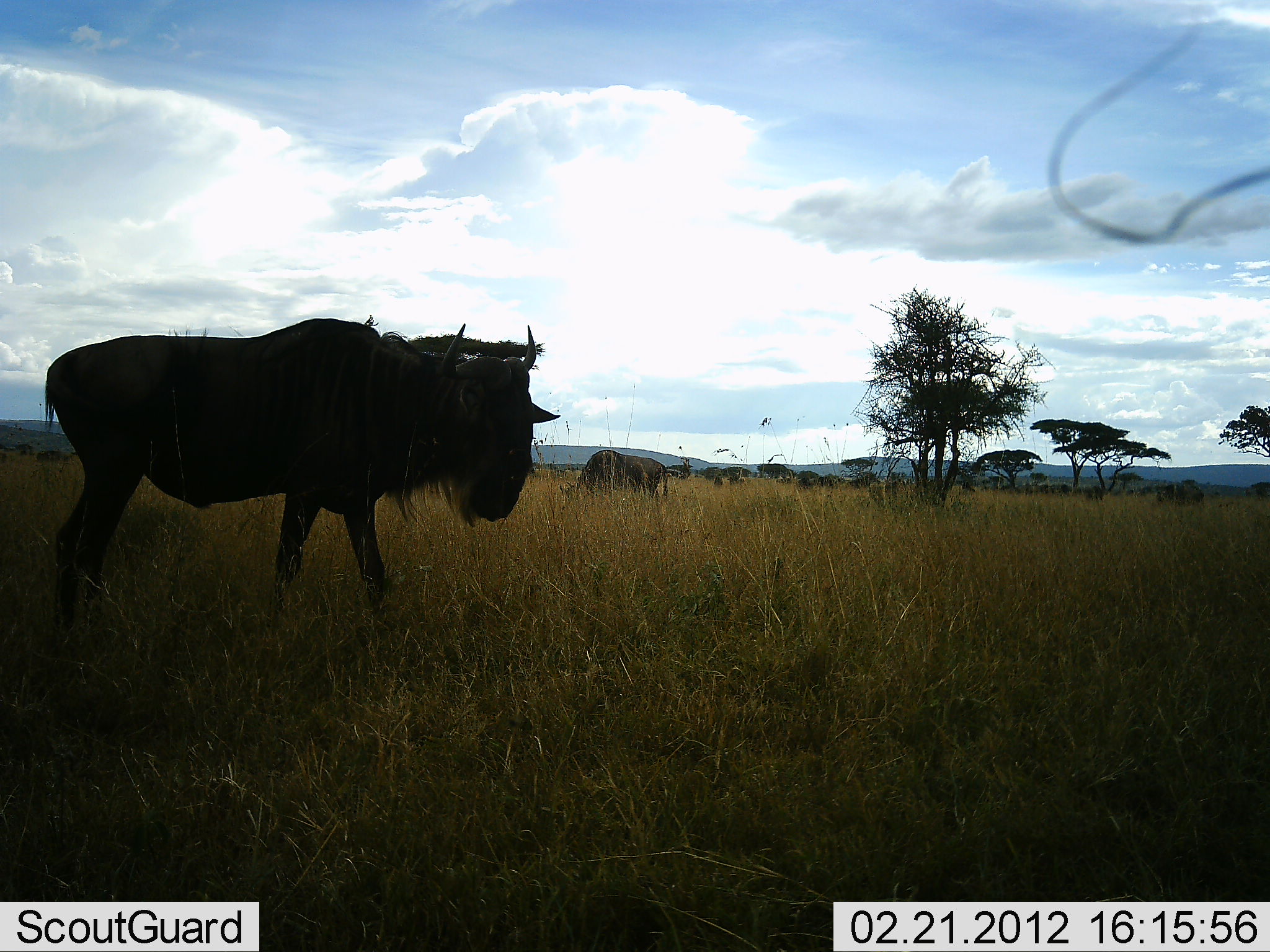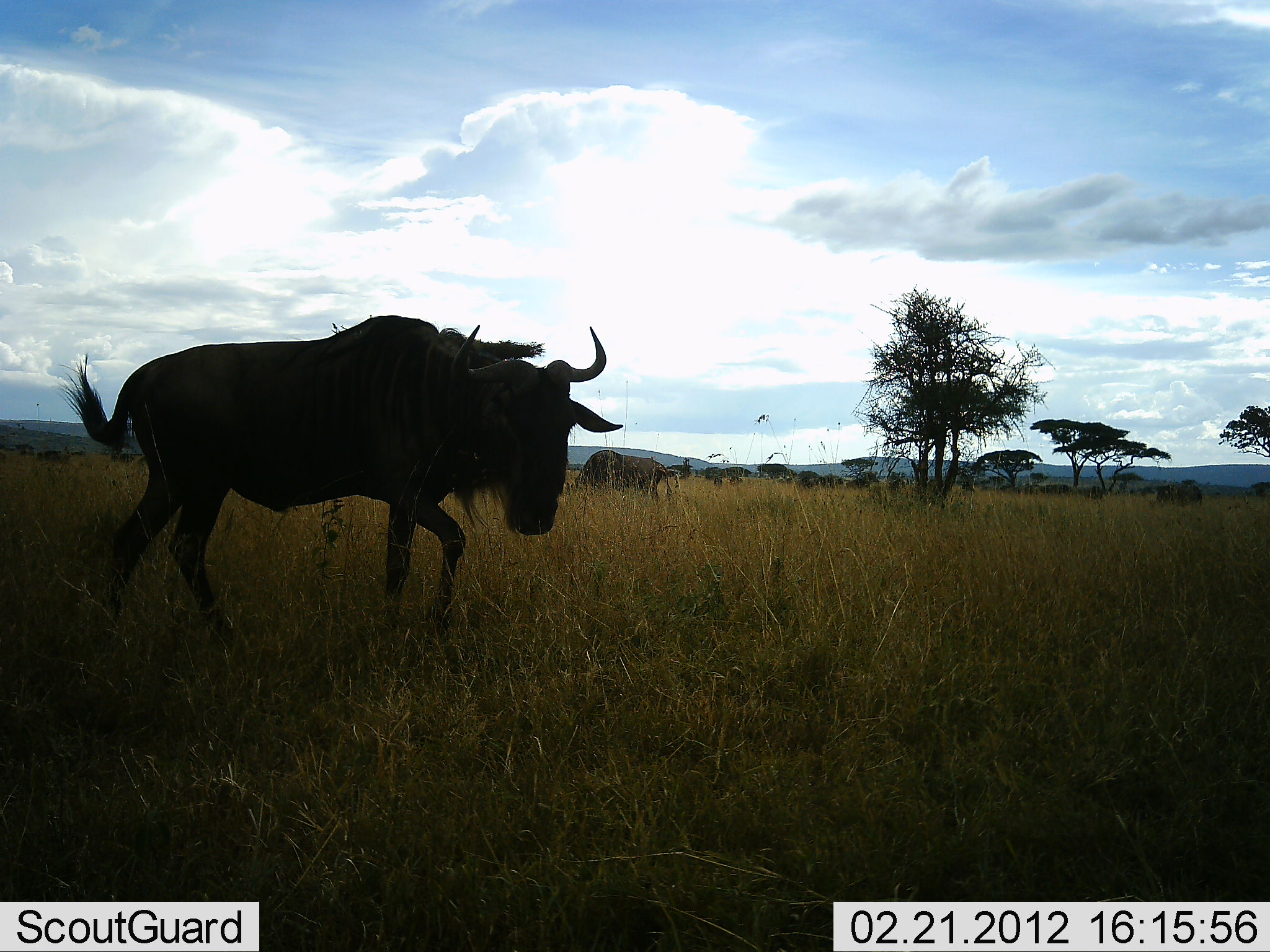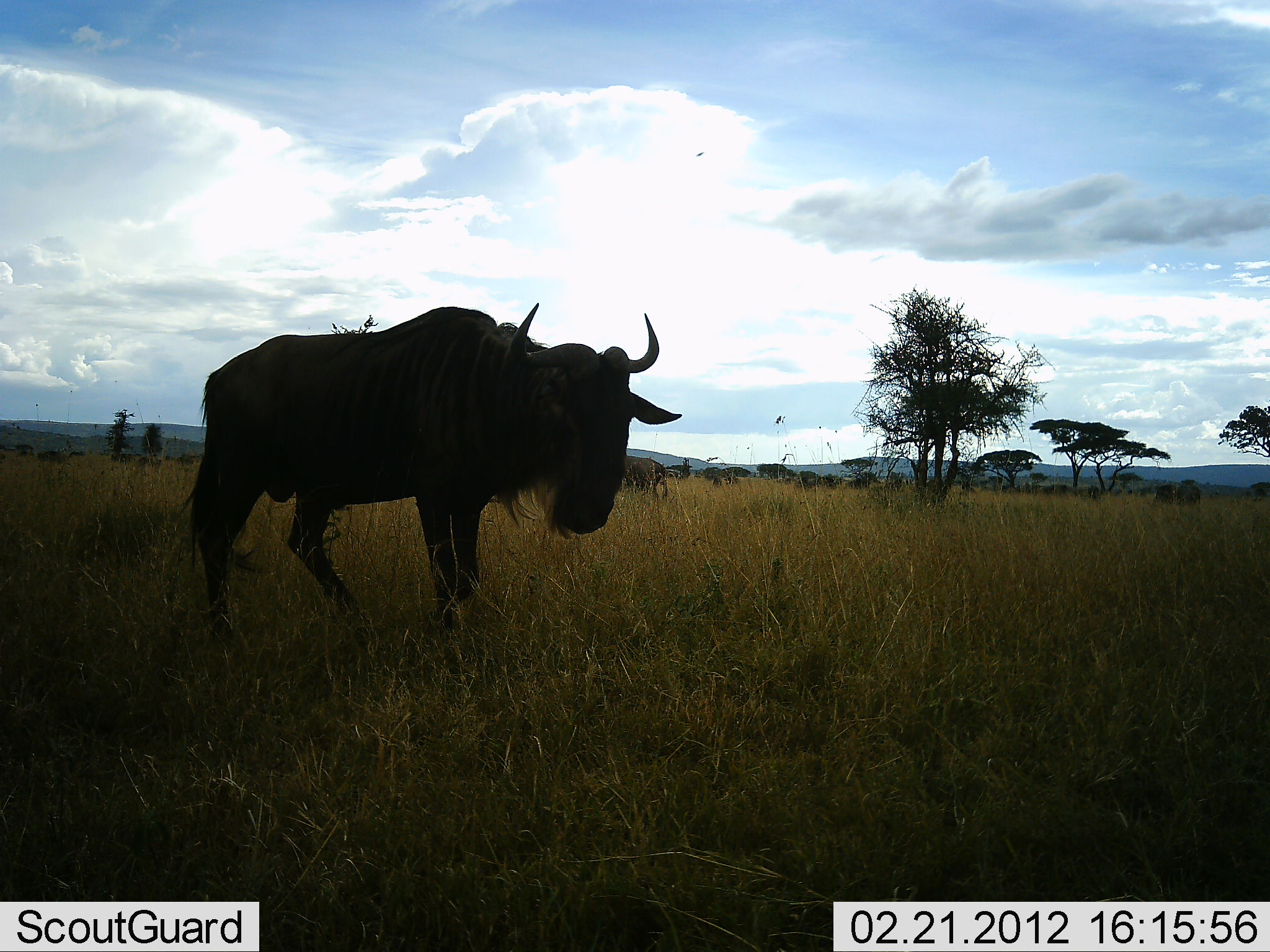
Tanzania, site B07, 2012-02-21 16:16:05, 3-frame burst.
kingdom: Animalia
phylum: Chordata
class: Mammalia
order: Artiodactyla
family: Bovidae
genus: Connochaetes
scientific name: Connochaetes taurinus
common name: blue wildebeest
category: wildebeest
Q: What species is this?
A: Wildebeest (blue wildebeest) (Connochaetes taurinus).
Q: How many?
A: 3.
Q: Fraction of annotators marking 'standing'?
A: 53%.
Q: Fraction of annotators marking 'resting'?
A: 0%.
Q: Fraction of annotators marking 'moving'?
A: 84%.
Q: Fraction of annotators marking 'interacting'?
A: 0%.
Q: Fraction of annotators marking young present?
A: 0%.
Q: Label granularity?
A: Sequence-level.